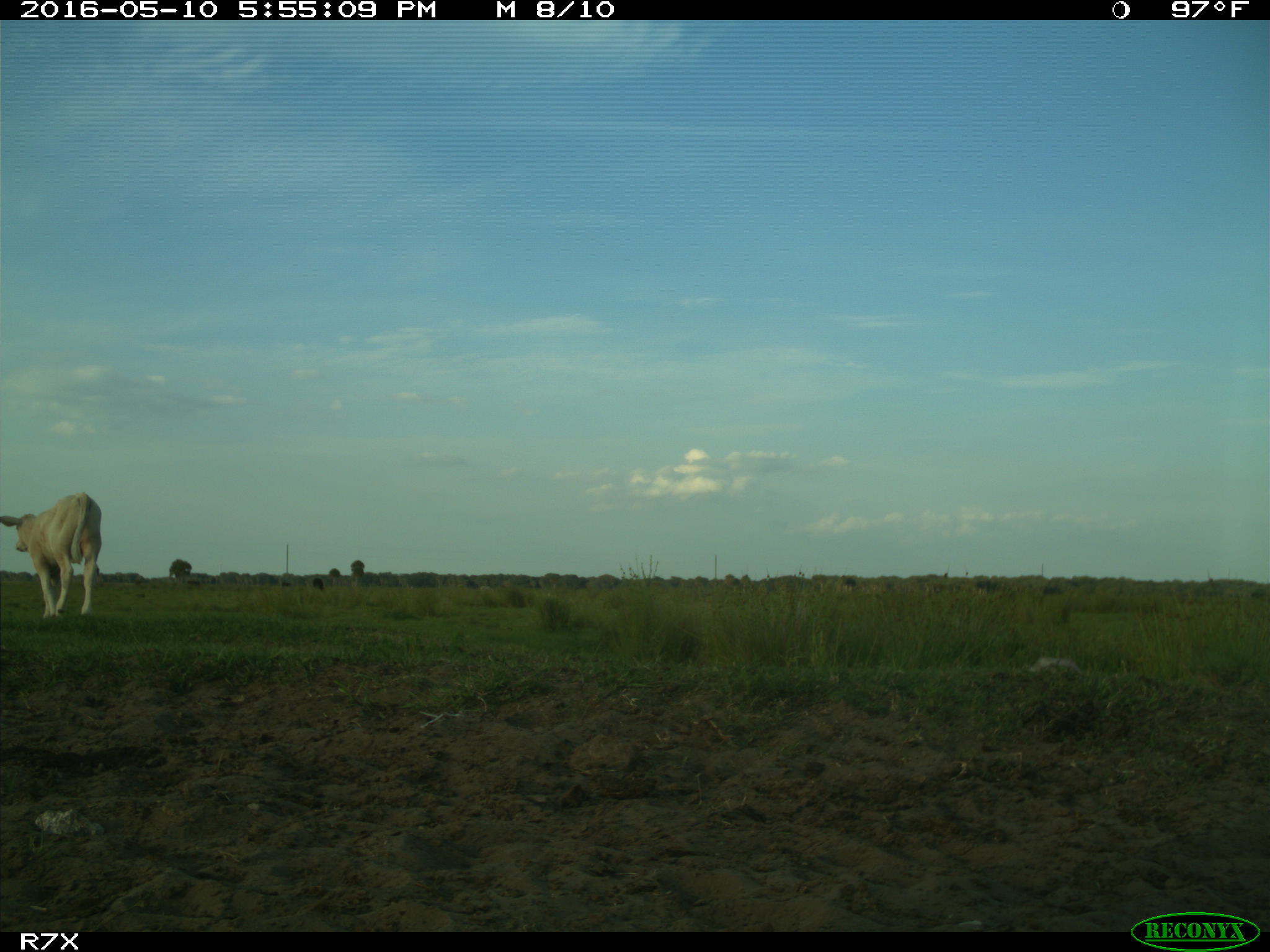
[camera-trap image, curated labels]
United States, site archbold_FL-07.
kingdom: Animalia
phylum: Chordata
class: Mammalia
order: Artiodactyla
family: Bovidae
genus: Bos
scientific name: Bos taurus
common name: domestic cow